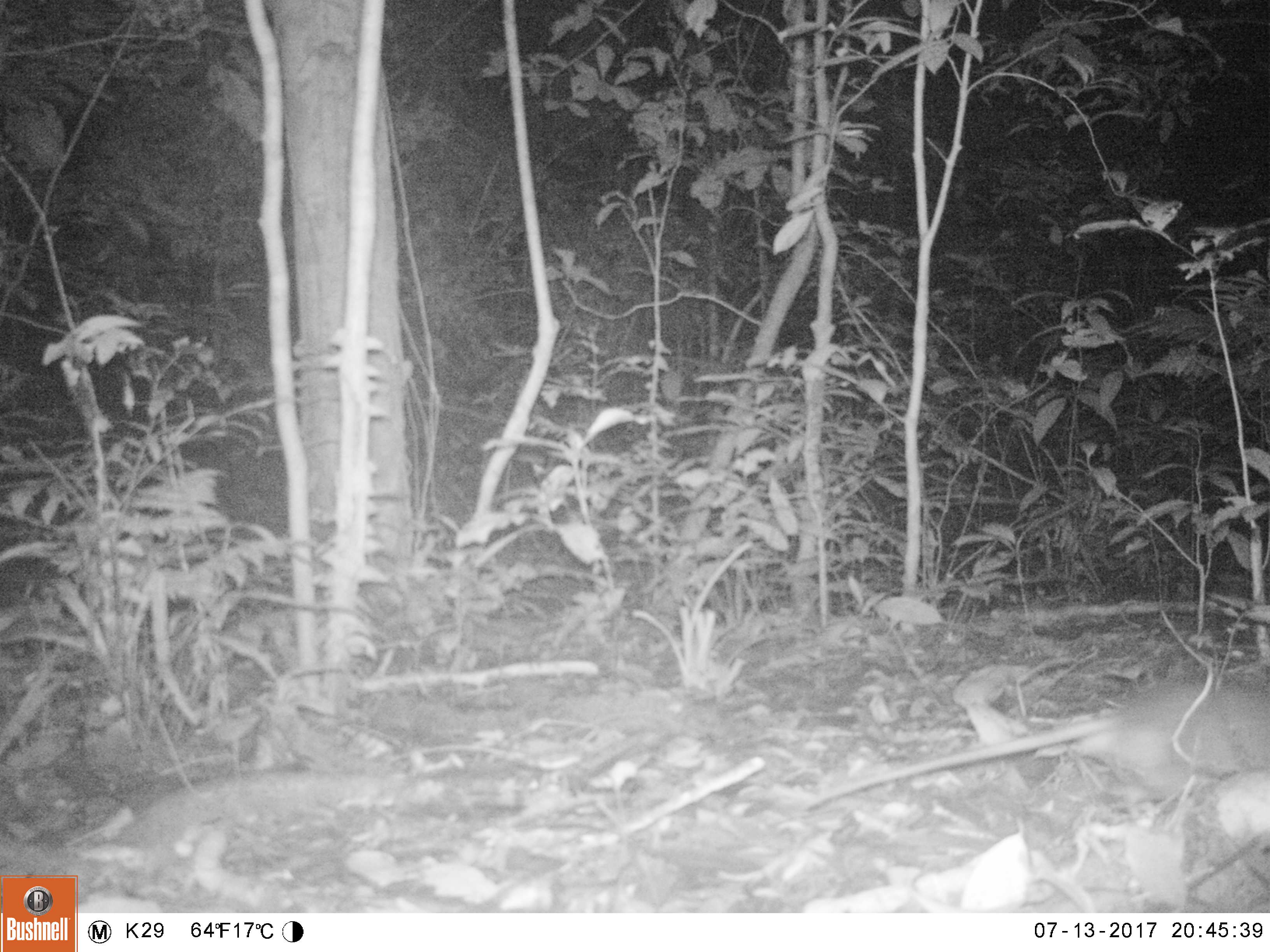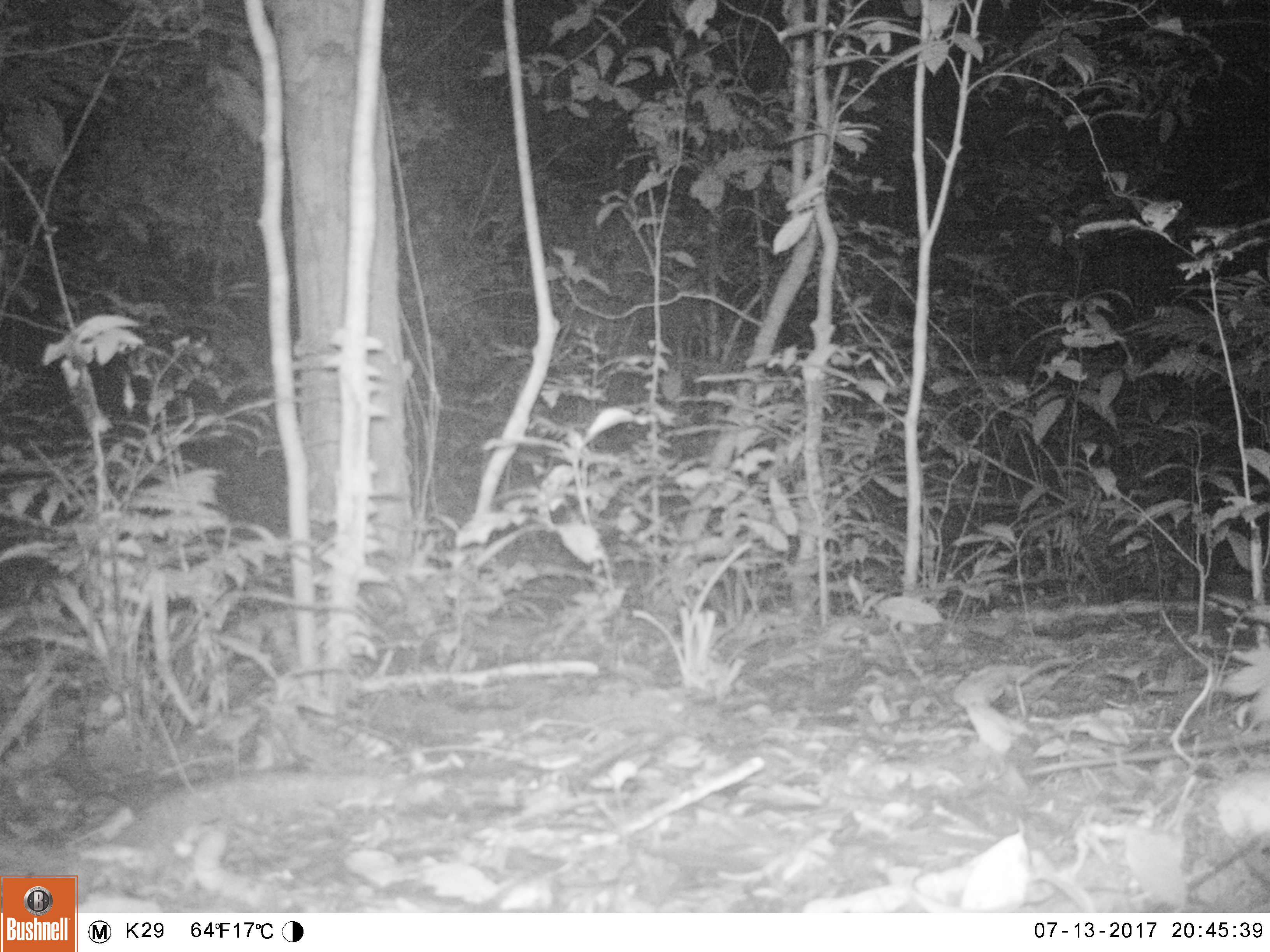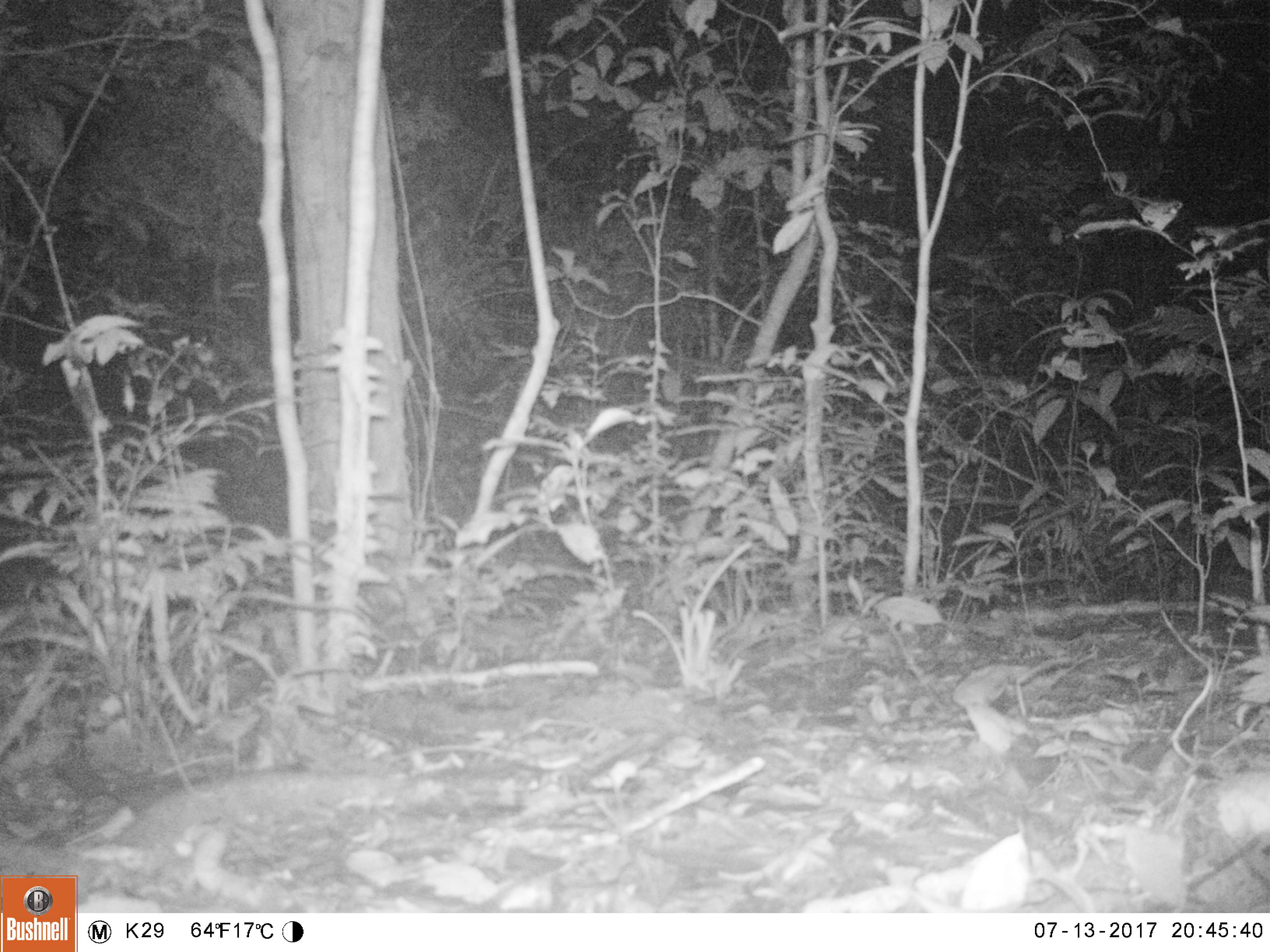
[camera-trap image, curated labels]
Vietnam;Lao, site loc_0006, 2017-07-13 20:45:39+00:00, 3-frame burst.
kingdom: Animalia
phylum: Chordata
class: Mammalia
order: Rodentia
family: Muridae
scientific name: Muridae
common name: old-world mice and rats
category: unidentified murid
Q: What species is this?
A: Unidentified murid (old-world mice and rats) (Muridae).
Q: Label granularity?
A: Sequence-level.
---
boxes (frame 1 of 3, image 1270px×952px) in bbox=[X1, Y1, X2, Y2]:
unidentified murid: bbox=[799, 687, 1270, 819]